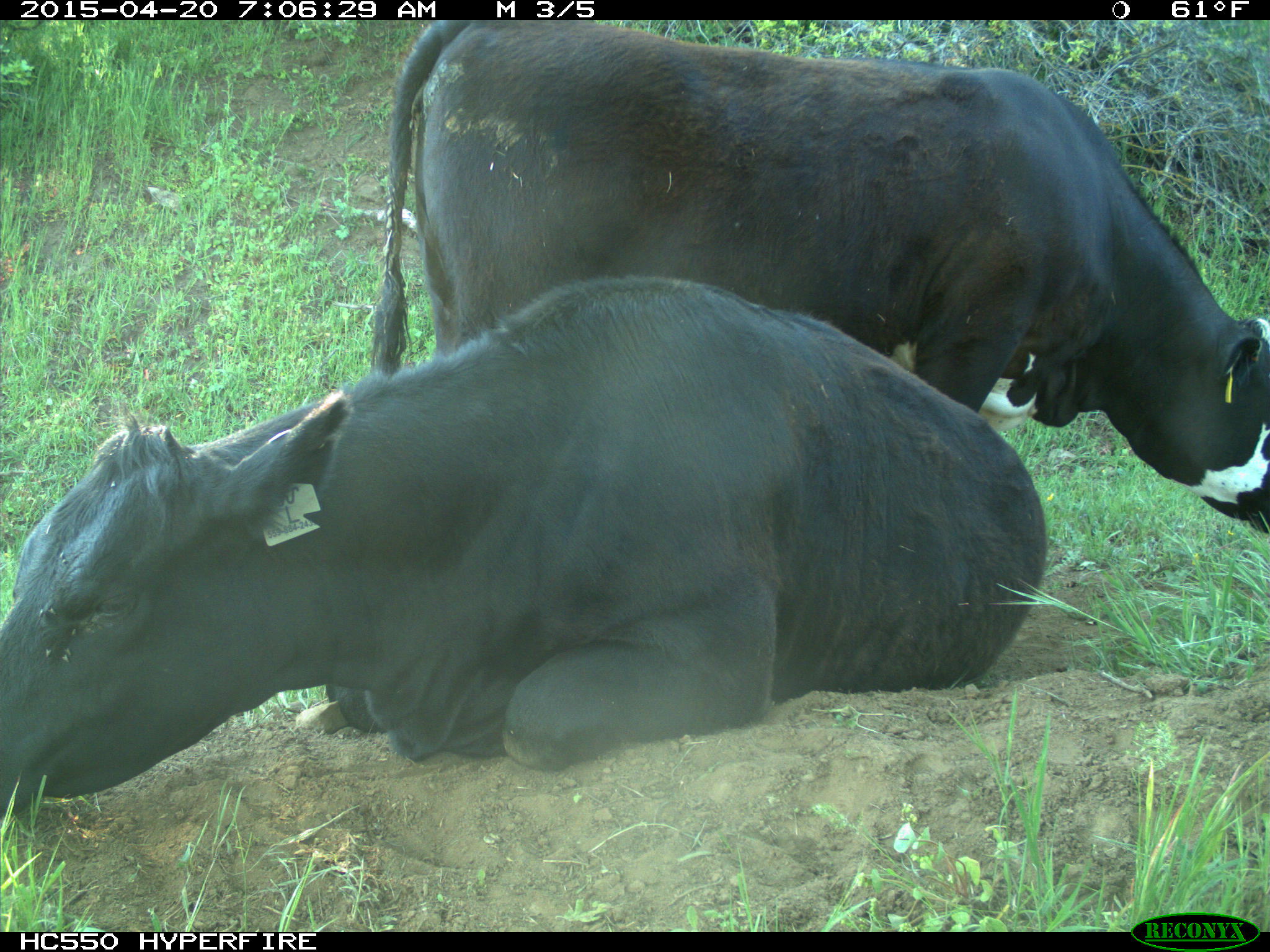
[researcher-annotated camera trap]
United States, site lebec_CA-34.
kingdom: Animalia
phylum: Chordata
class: Mammalia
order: Artiodactyla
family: Bovidae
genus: Bos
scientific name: Bos taurus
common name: domestic cow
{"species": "Bos taurus (domestic cow)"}